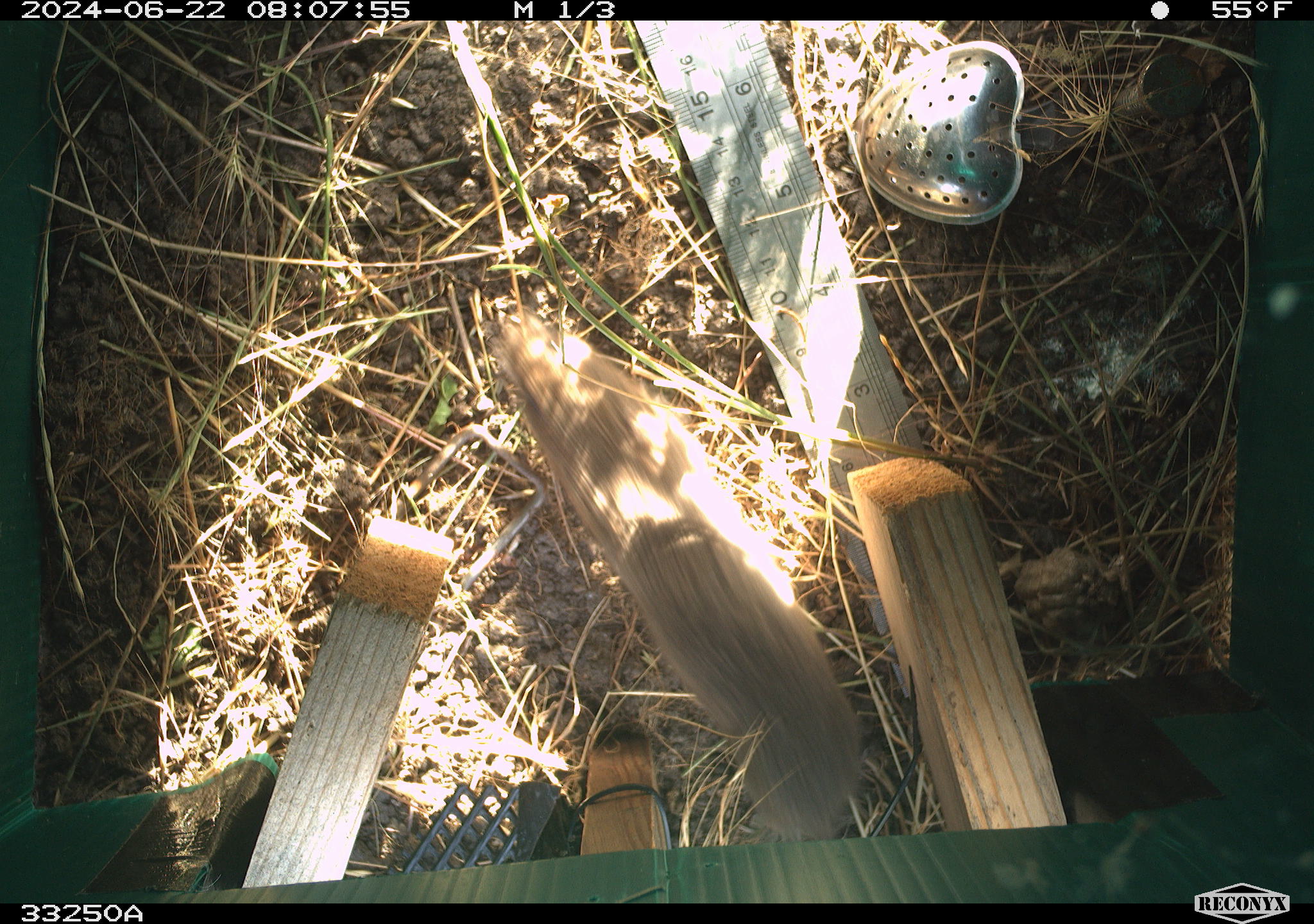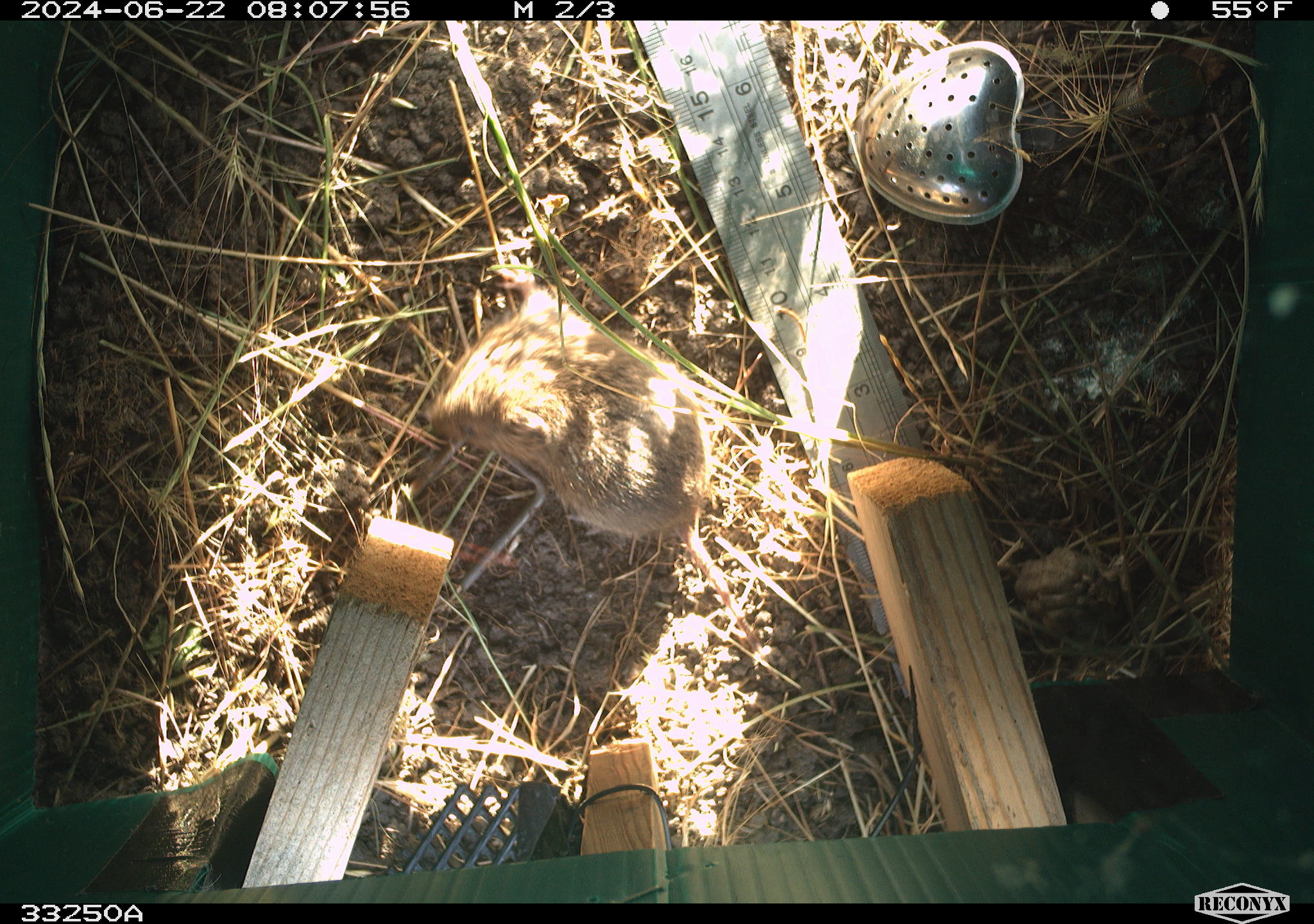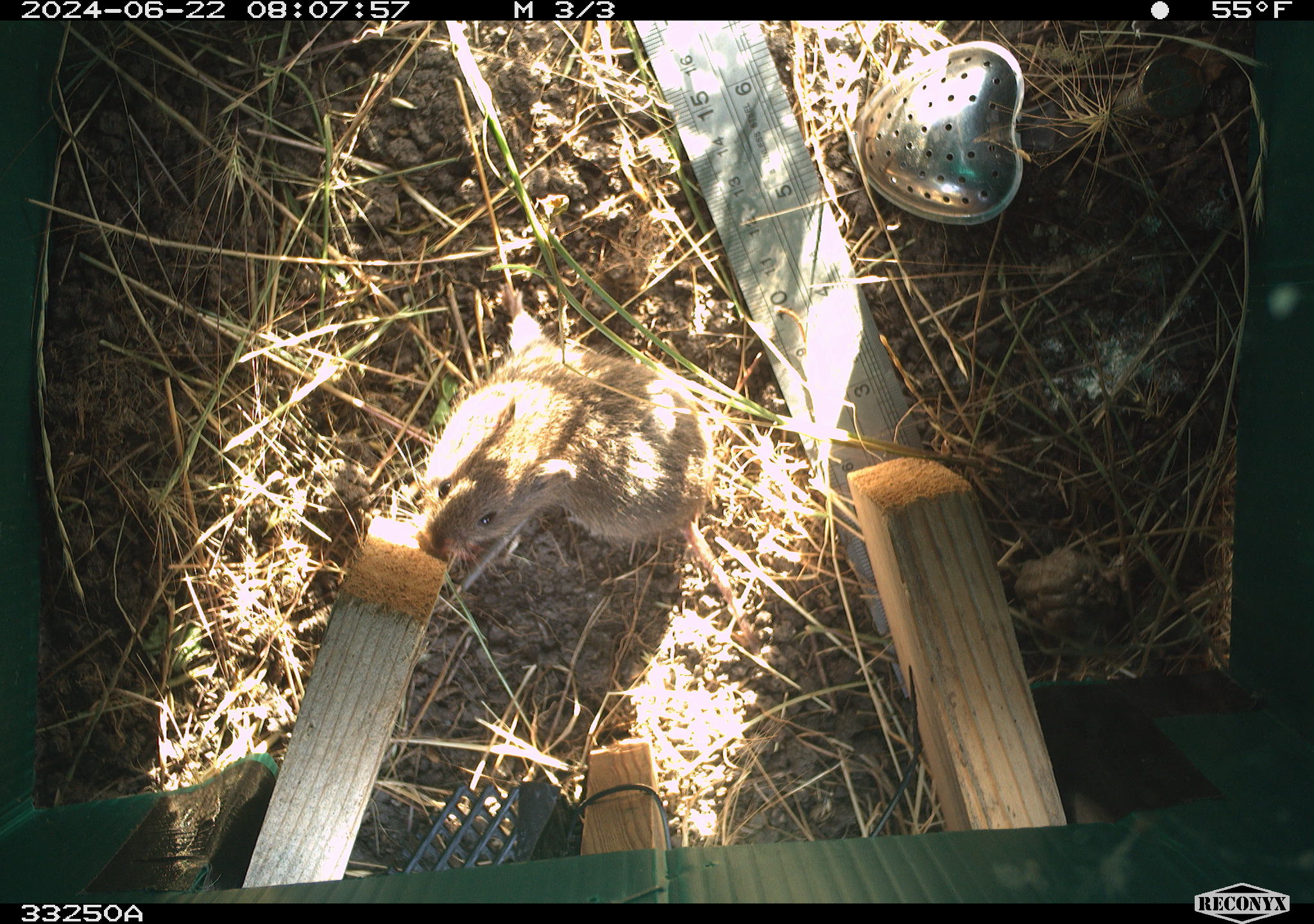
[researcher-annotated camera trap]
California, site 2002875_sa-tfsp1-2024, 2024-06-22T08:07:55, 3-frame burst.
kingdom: Animalia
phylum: Chordata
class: Mammalia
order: Rodentia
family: Cricetidae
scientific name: Arvicolinae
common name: voles, lemmings, and muskrats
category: arvicolinae subfamily